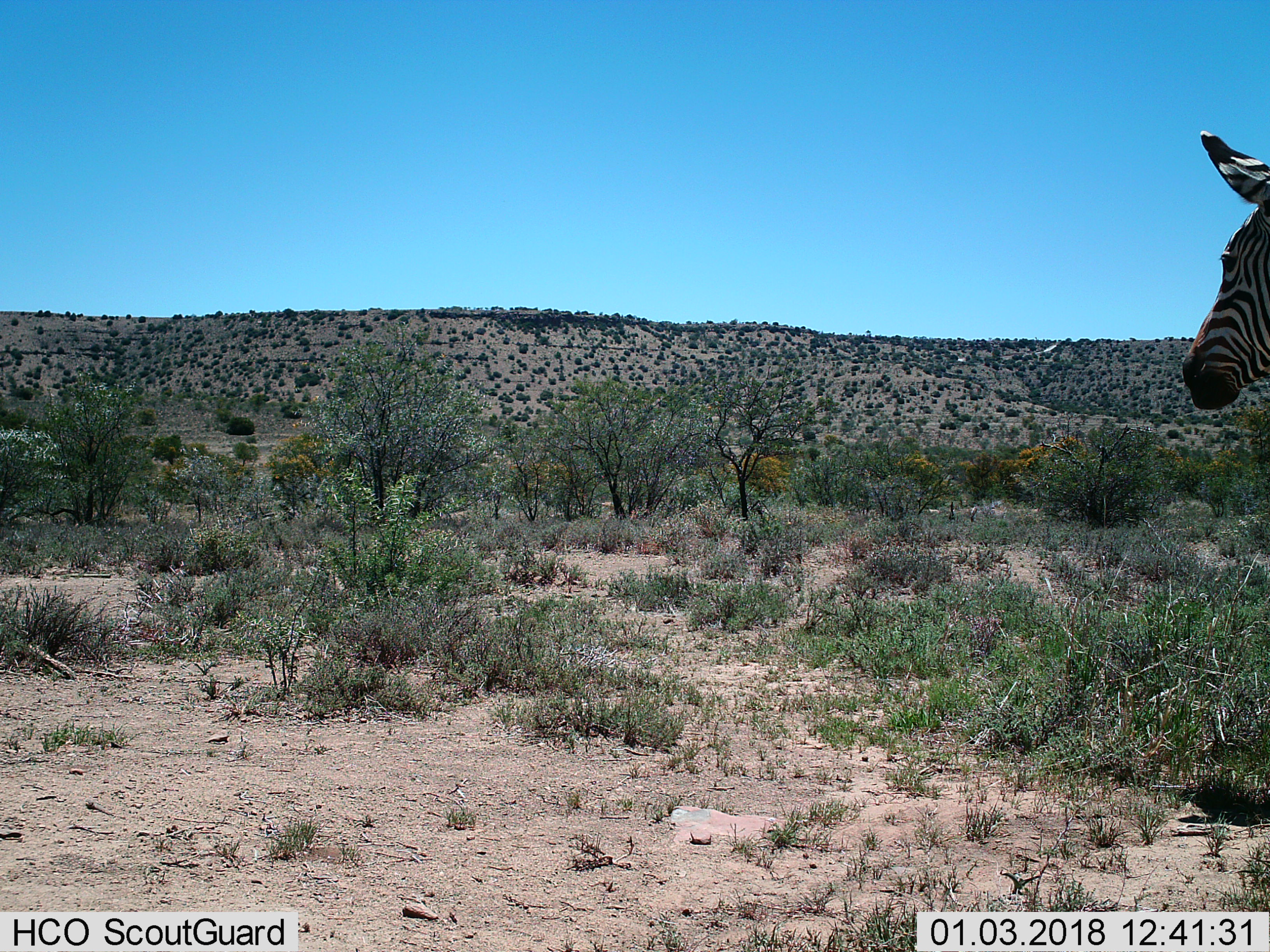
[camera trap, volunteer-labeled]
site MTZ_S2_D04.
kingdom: Animalia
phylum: Chordata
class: Mammalia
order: Perissodactyla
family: Equidae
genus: Equus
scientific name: Equus zebra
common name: mountain zebra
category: zebramountain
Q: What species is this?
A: Zebramountain (mountain zebra) (Equus zebra).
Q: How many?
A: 1.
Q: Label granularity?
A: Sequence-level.